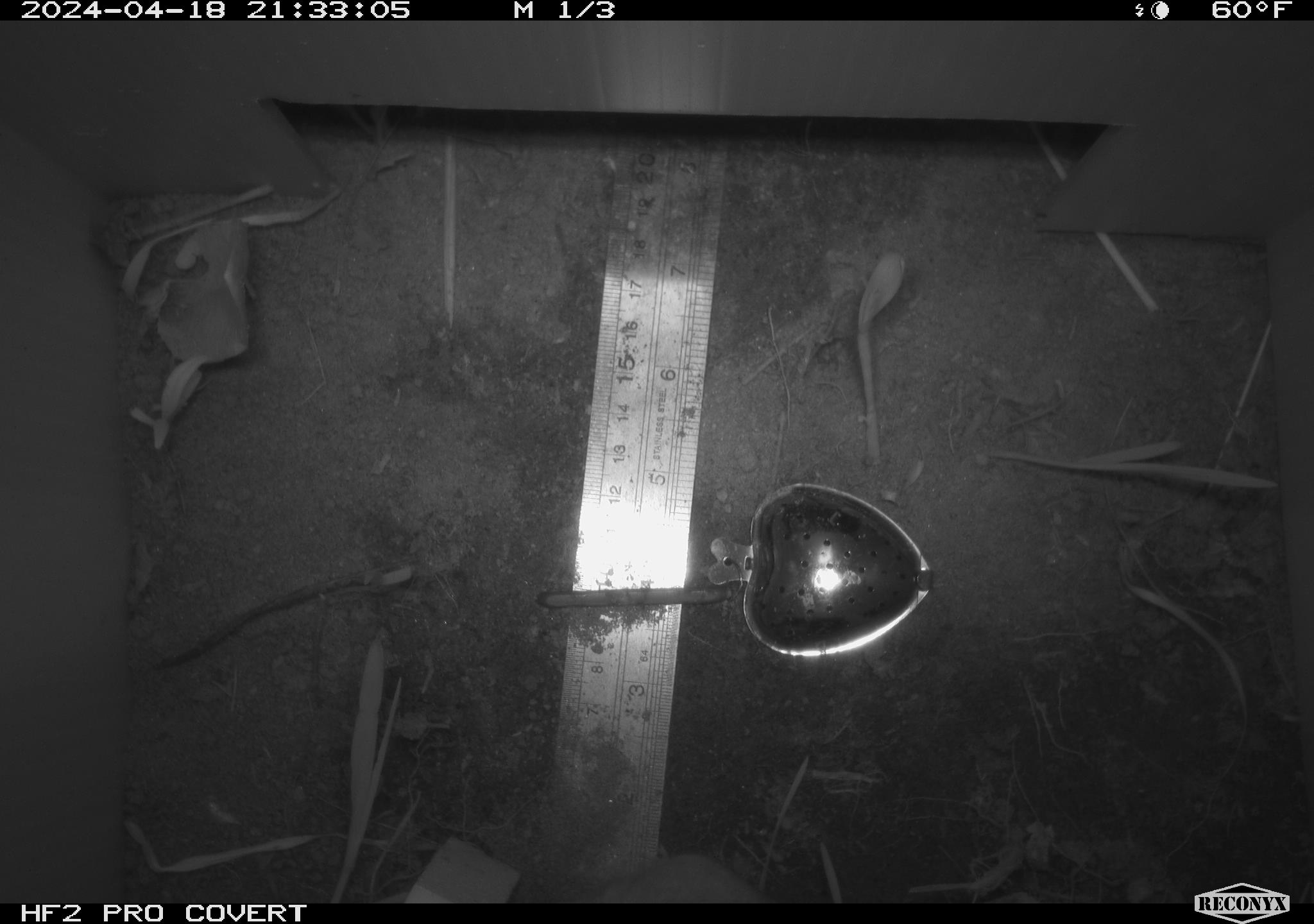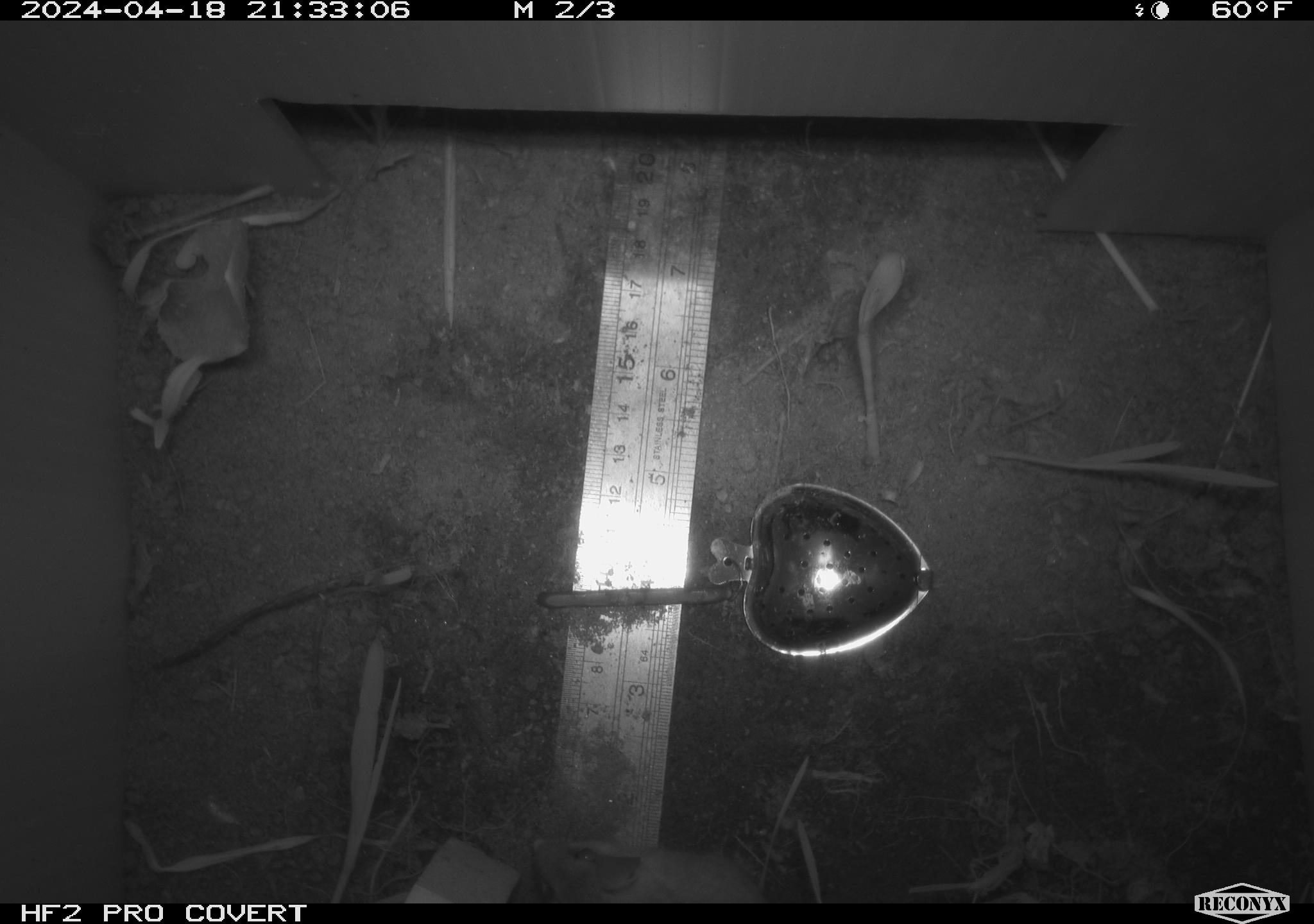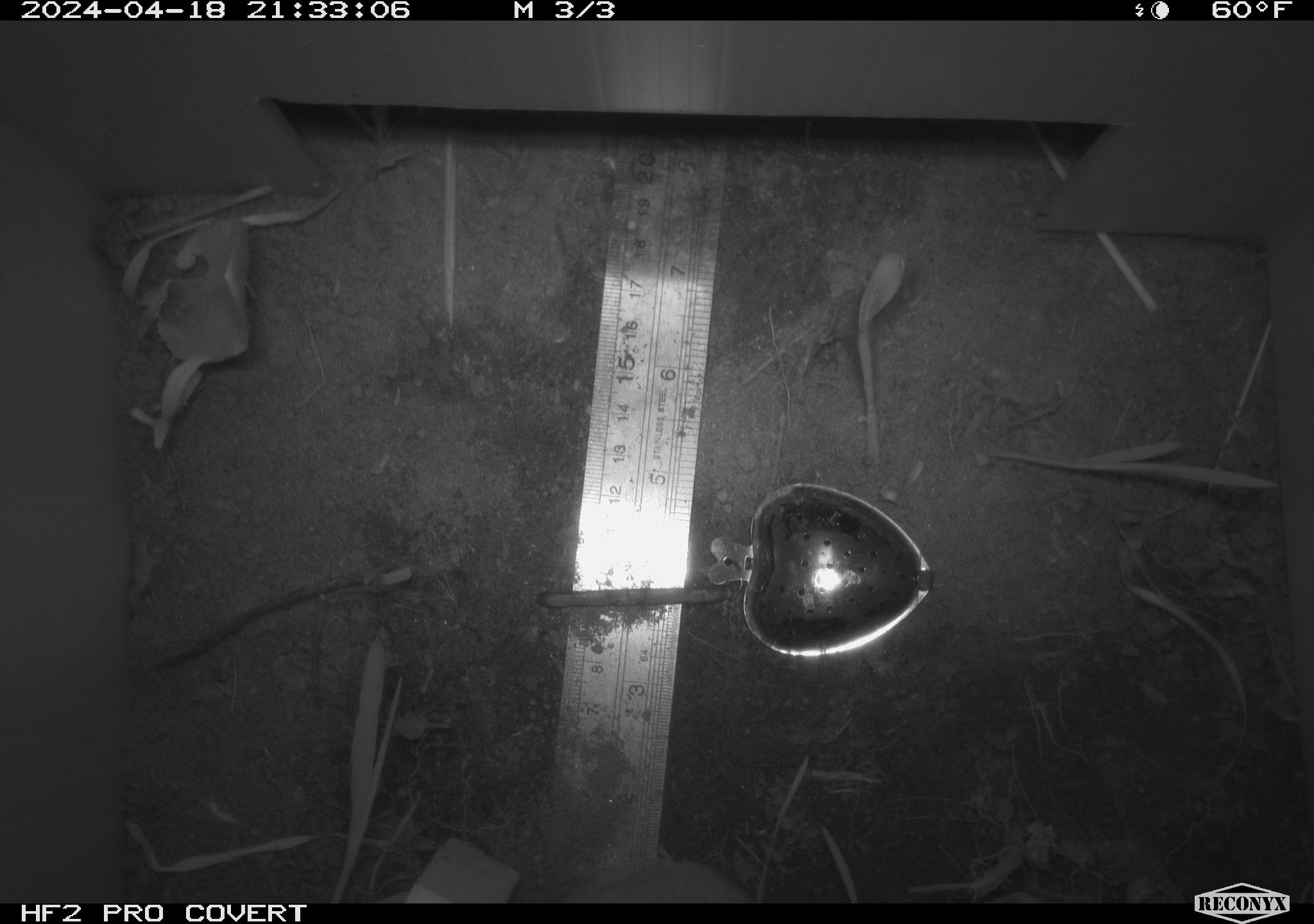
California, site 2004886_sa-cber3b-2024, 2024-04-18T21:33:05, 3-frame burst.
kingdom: Animalia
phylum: Chordata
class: Mammalia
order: Rodentia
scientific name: Rodentia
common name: mouse species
Mouse species (Rodentia).